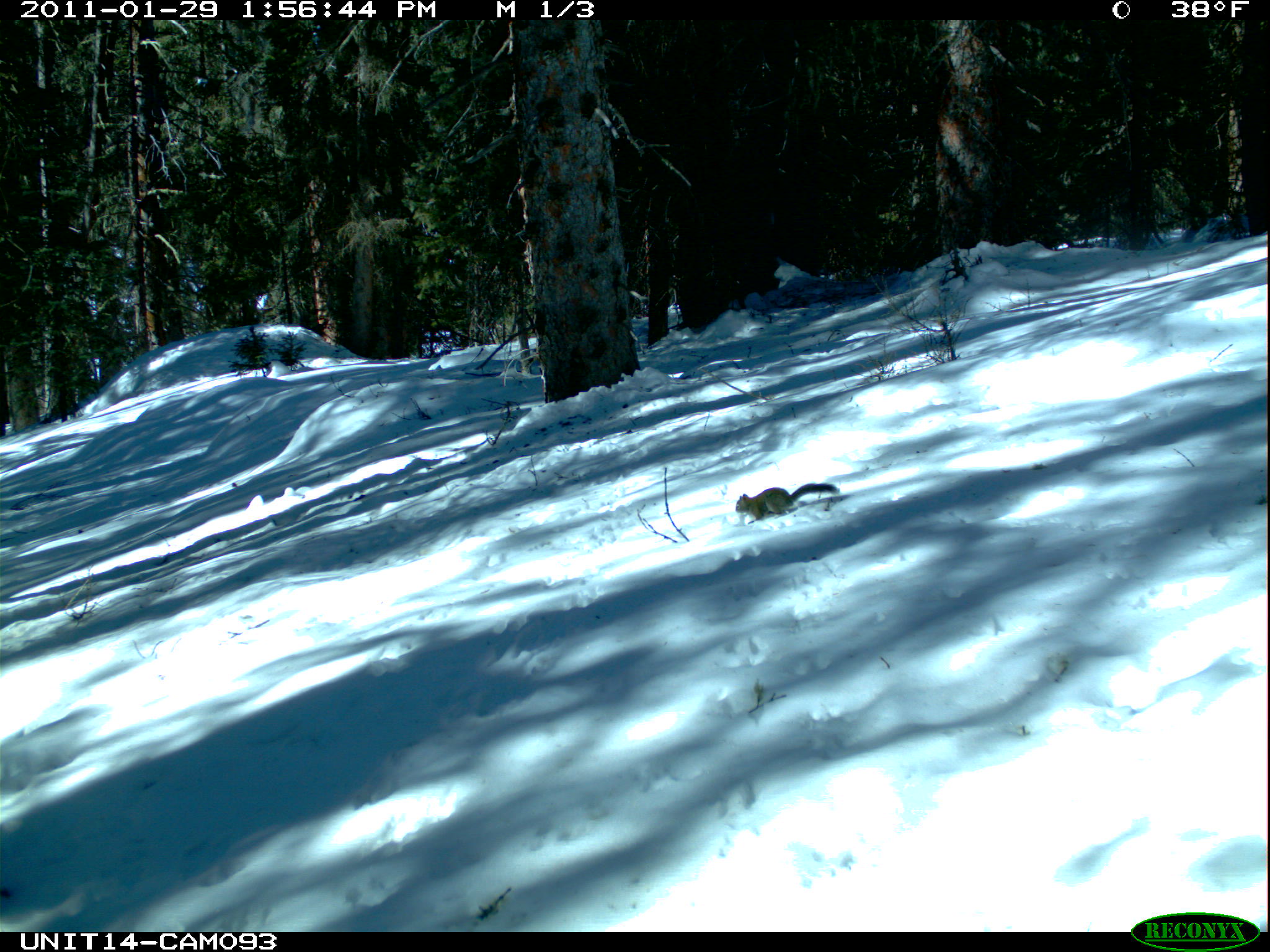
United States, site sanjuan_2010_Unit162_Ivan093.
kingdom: Animalia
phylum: Chordata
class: Mammalia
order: Rodentia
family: Sciuridae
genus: Tamiasciurus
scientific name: Tamiasciurus hudsonicus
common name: american red squirrel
Tamiasciurus hudsonicus (american red squirrel).